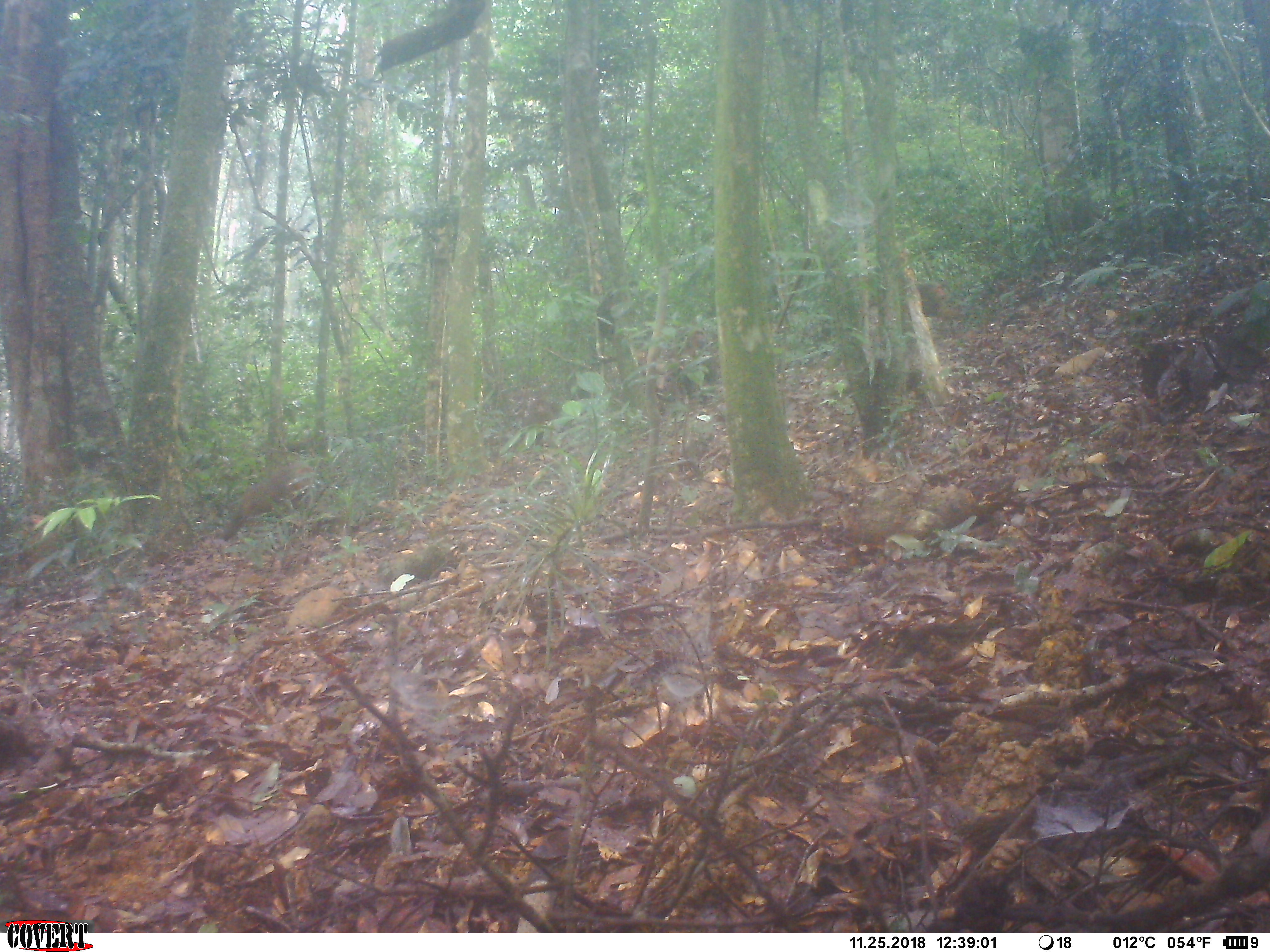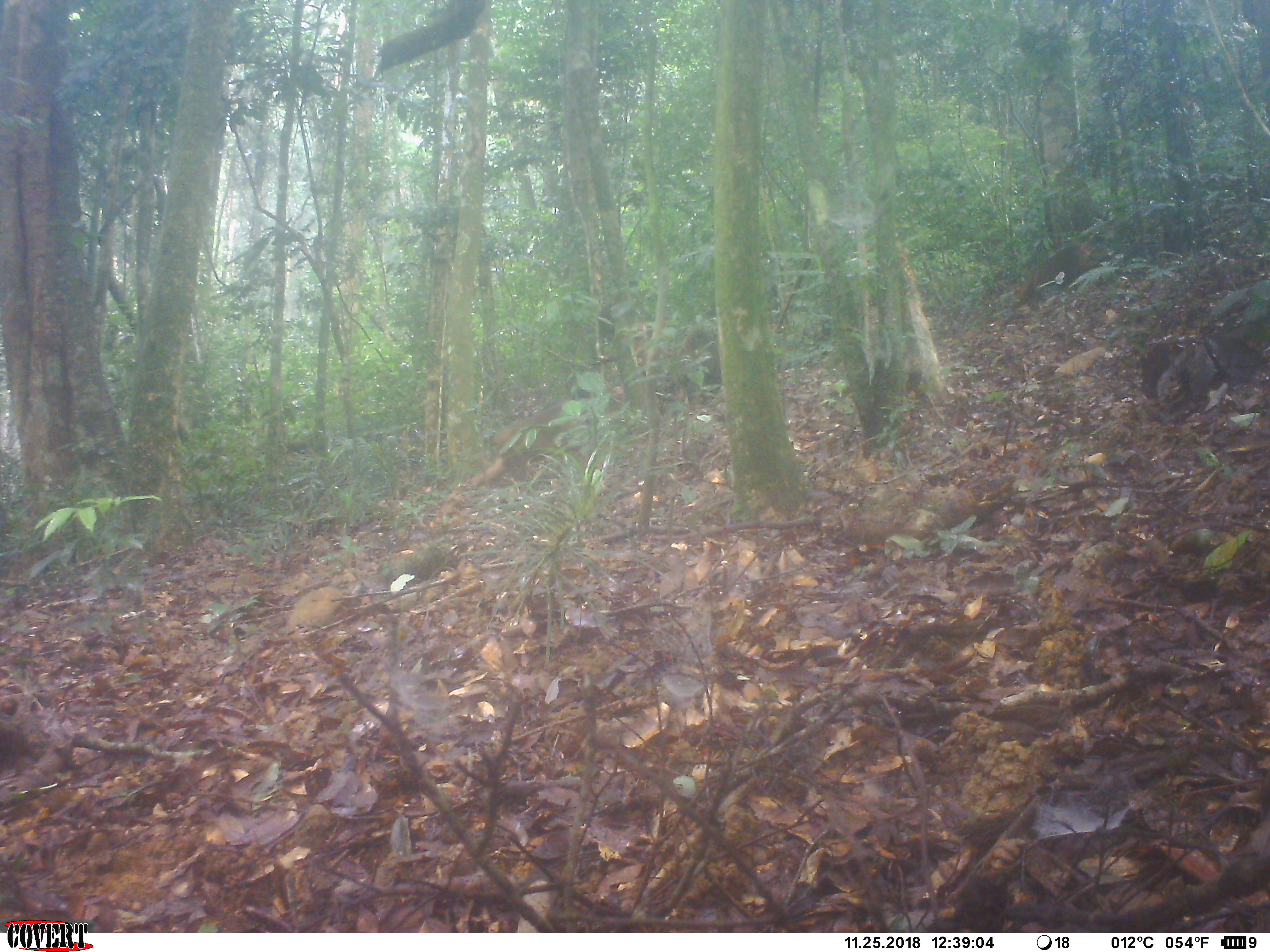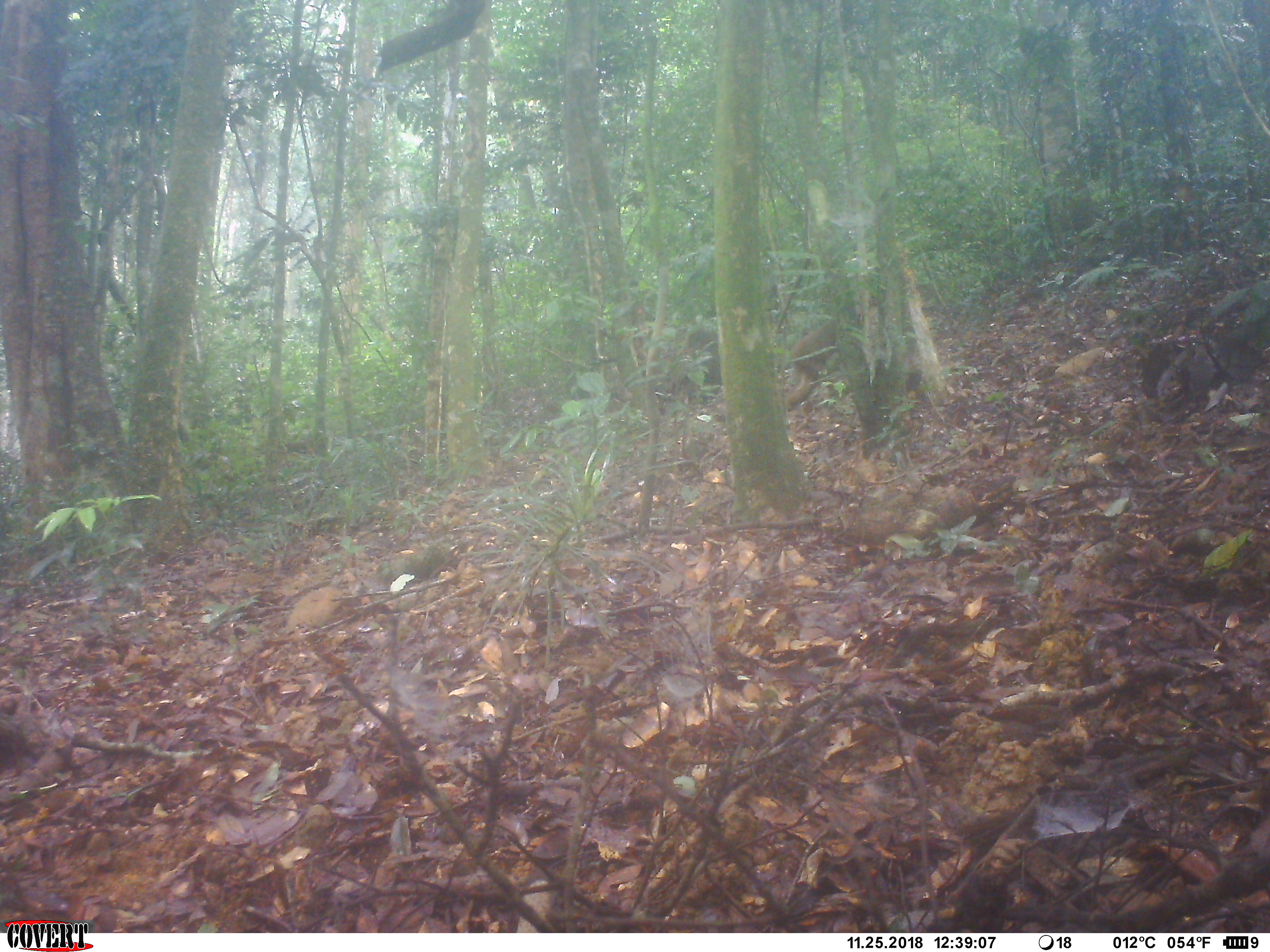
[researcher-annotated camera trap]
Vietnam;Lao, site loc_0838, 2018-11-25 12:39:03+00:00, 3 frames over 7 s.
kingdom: Animalia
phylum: Chordata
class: Mammalia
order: Primates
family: Cercopithecidae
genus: Macaca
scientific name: Macaca arctoides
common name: stump-tailed macaque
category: stump tailed macaque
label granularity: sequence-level